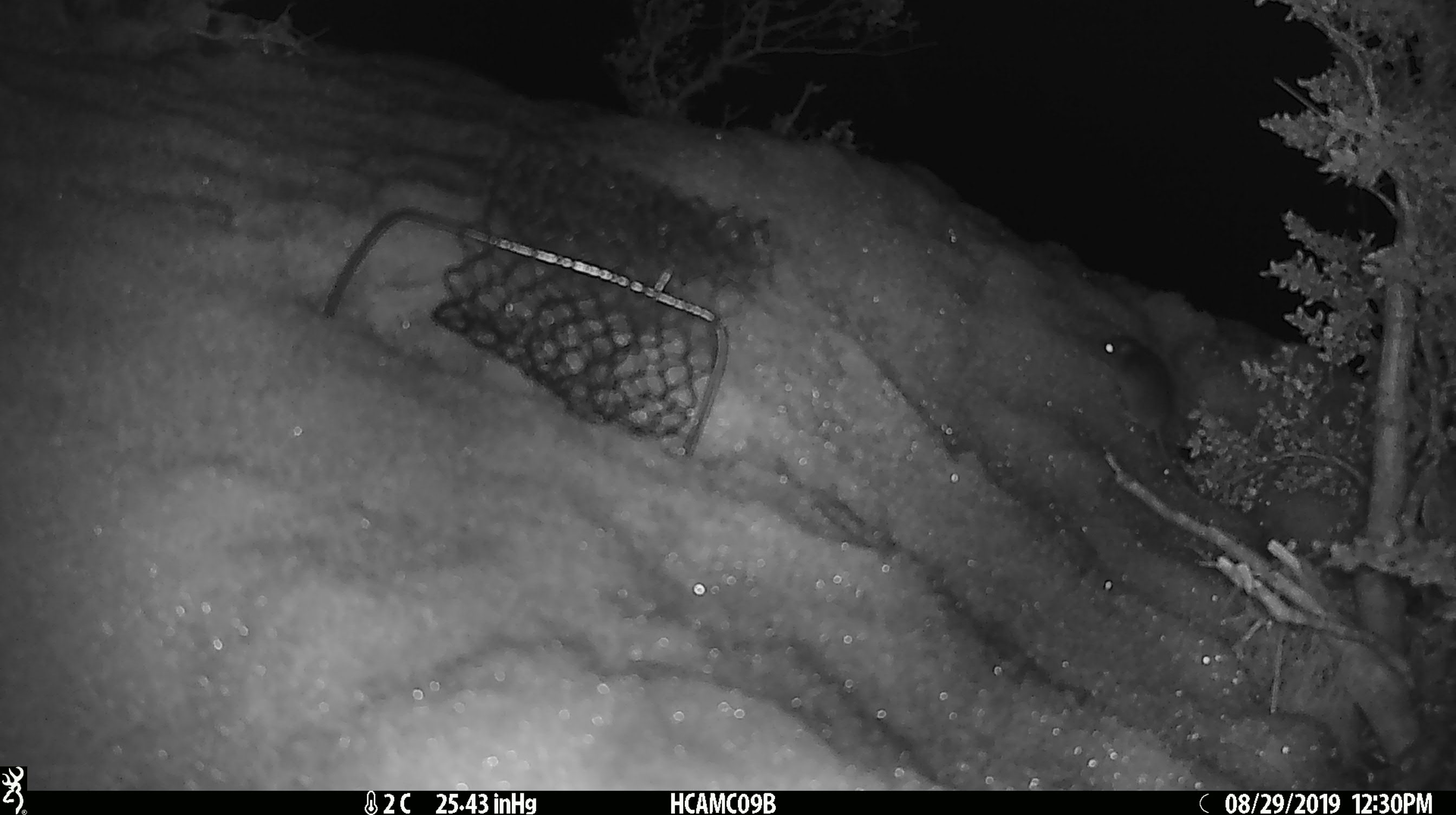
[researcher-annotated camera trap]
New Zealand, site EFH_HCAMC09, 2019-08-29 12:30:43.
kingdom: Animalia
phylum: Chordata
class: Mammalia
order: Rodentia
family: Muridae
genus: Mus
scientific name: Mus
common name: mouse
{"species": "mouse (Mus)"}